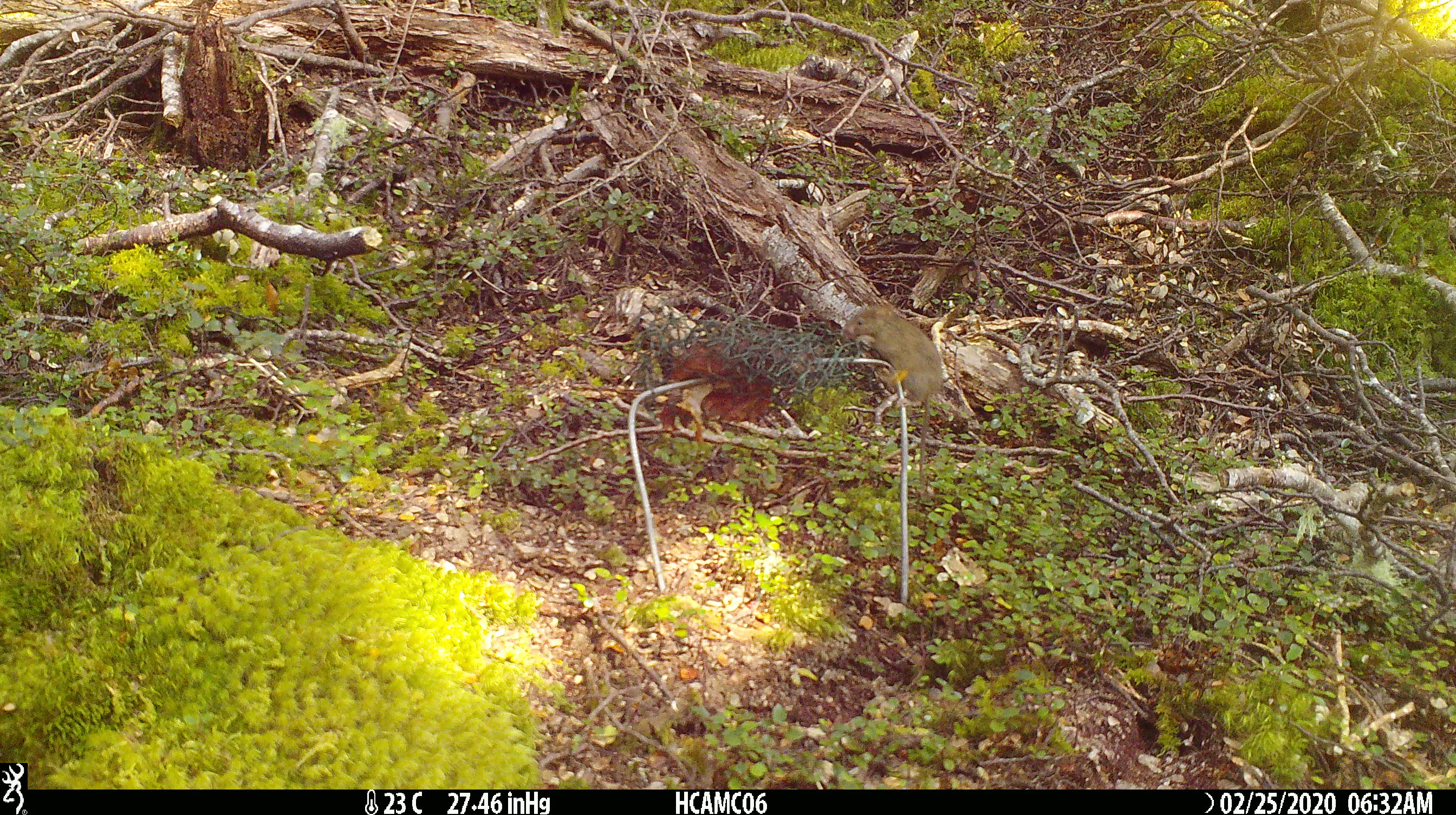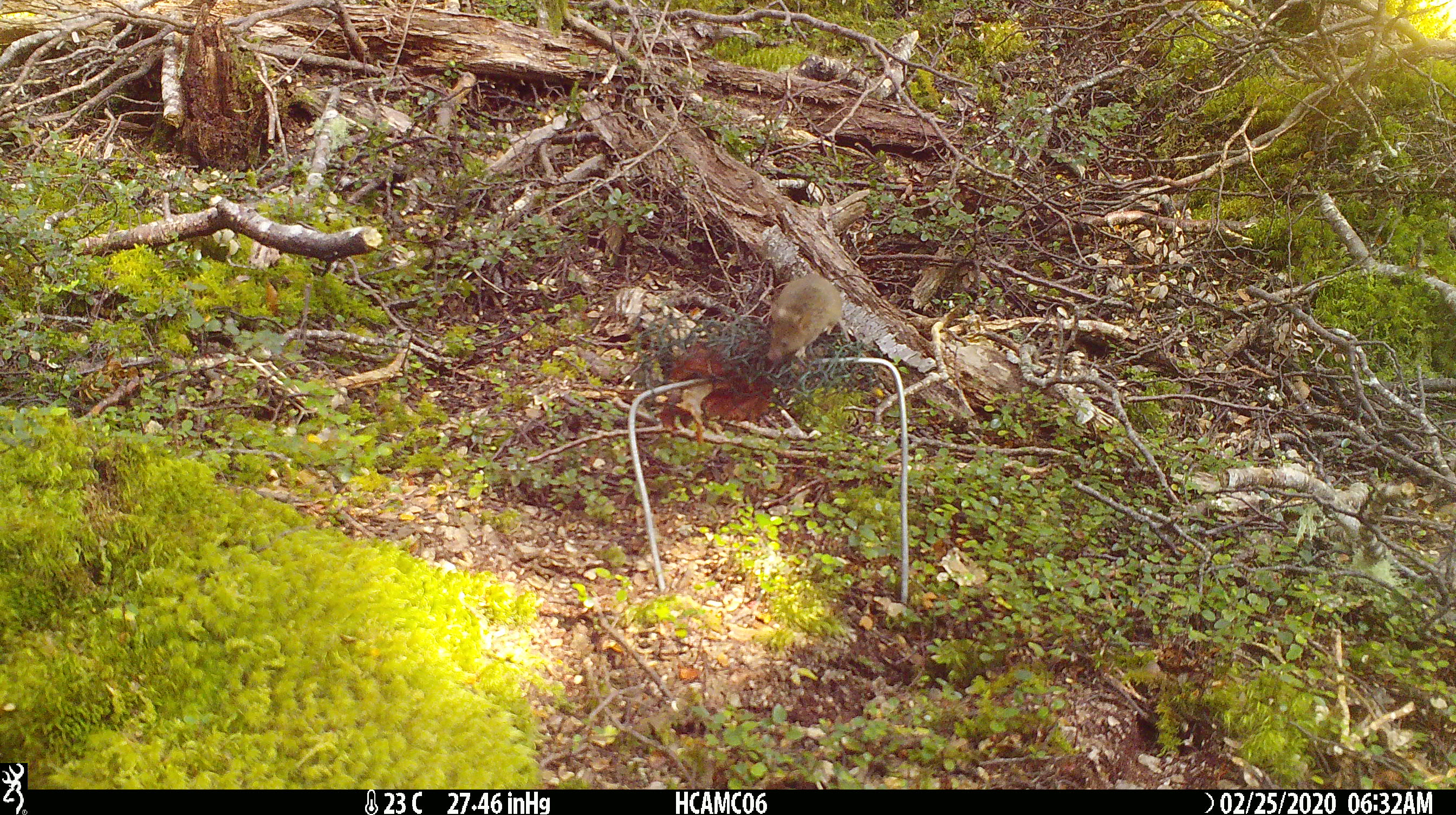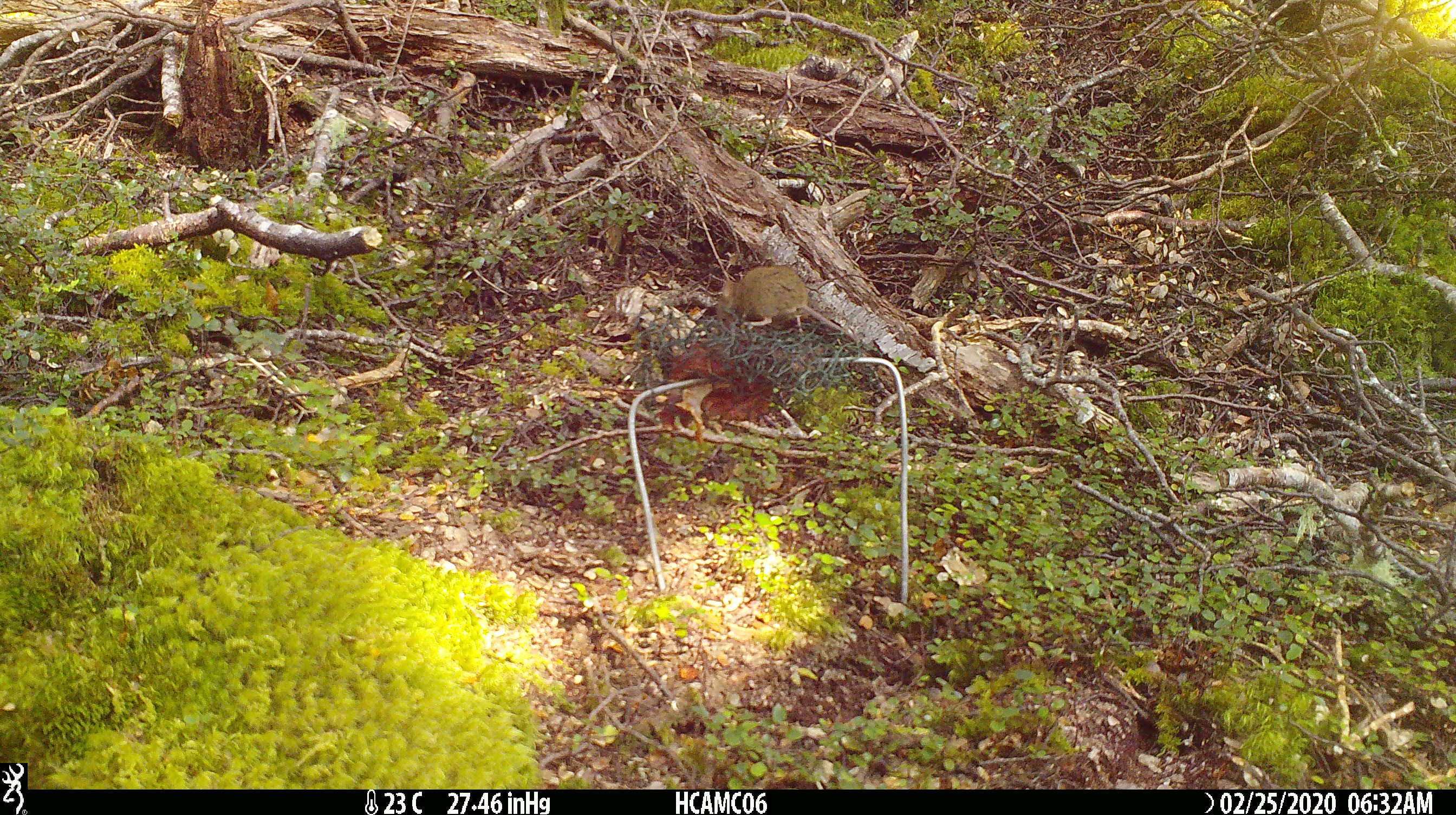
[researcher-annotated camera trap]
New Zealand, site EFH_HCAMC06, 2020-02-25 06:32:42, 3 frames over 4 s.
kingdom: Animalia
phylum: Chordata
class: Mammalia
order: Rodentia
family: Muridae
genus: Mus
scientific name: Mus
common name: mouse